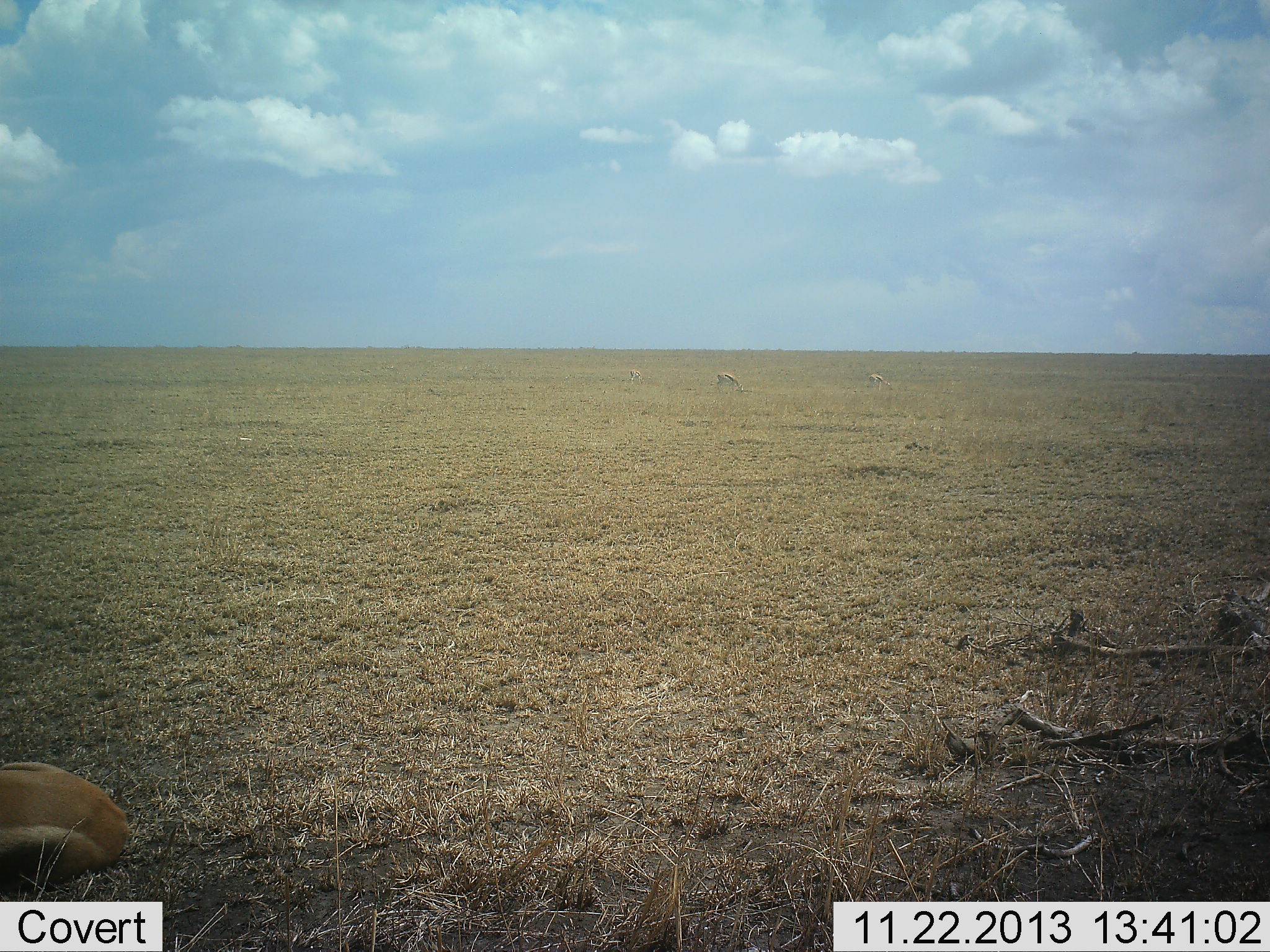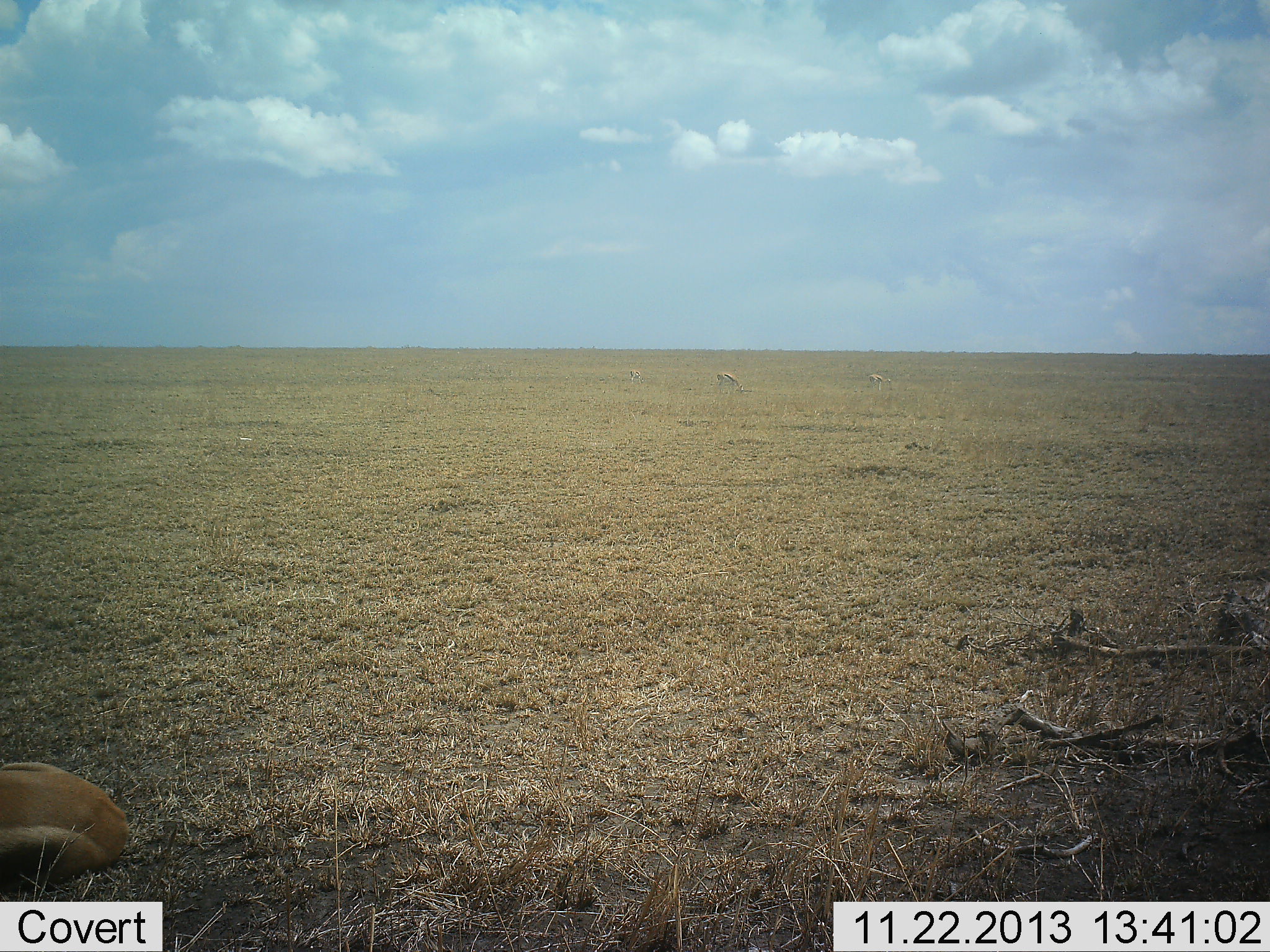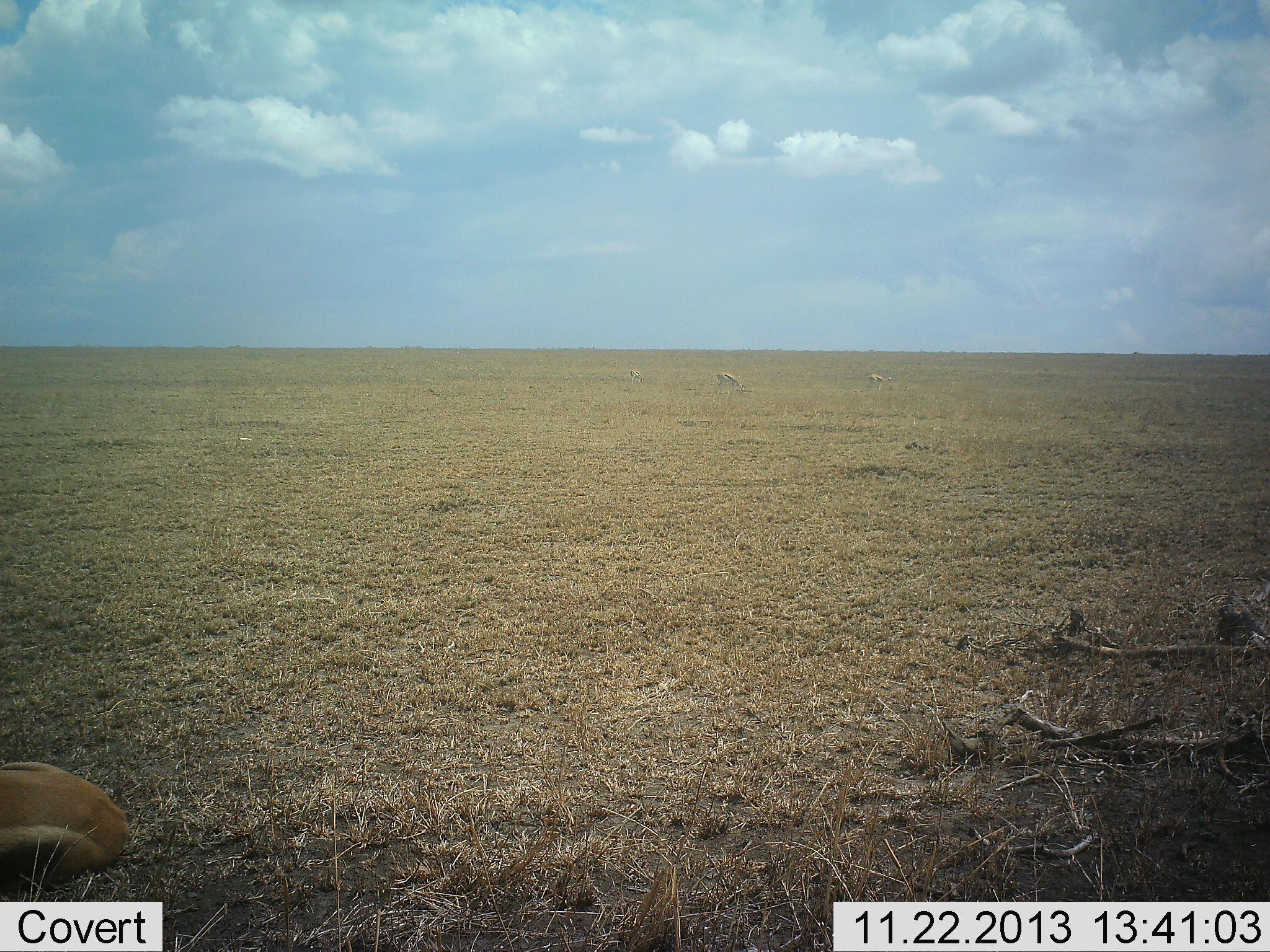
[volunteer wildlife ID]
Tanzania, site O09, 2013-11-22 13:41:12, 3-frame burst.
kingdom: Animalia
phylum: Chordata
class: Mammalia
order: Artiodactyla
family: Bovidae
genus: Eudorcas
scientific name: Eudorcas thomsonii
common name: thomson's gazelle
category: gazellethomsons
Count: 4.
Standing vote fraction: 30%.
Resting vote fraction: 70%.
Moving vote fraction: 0%.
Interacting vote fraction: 0%.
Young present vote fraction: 0%.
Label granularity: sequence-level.